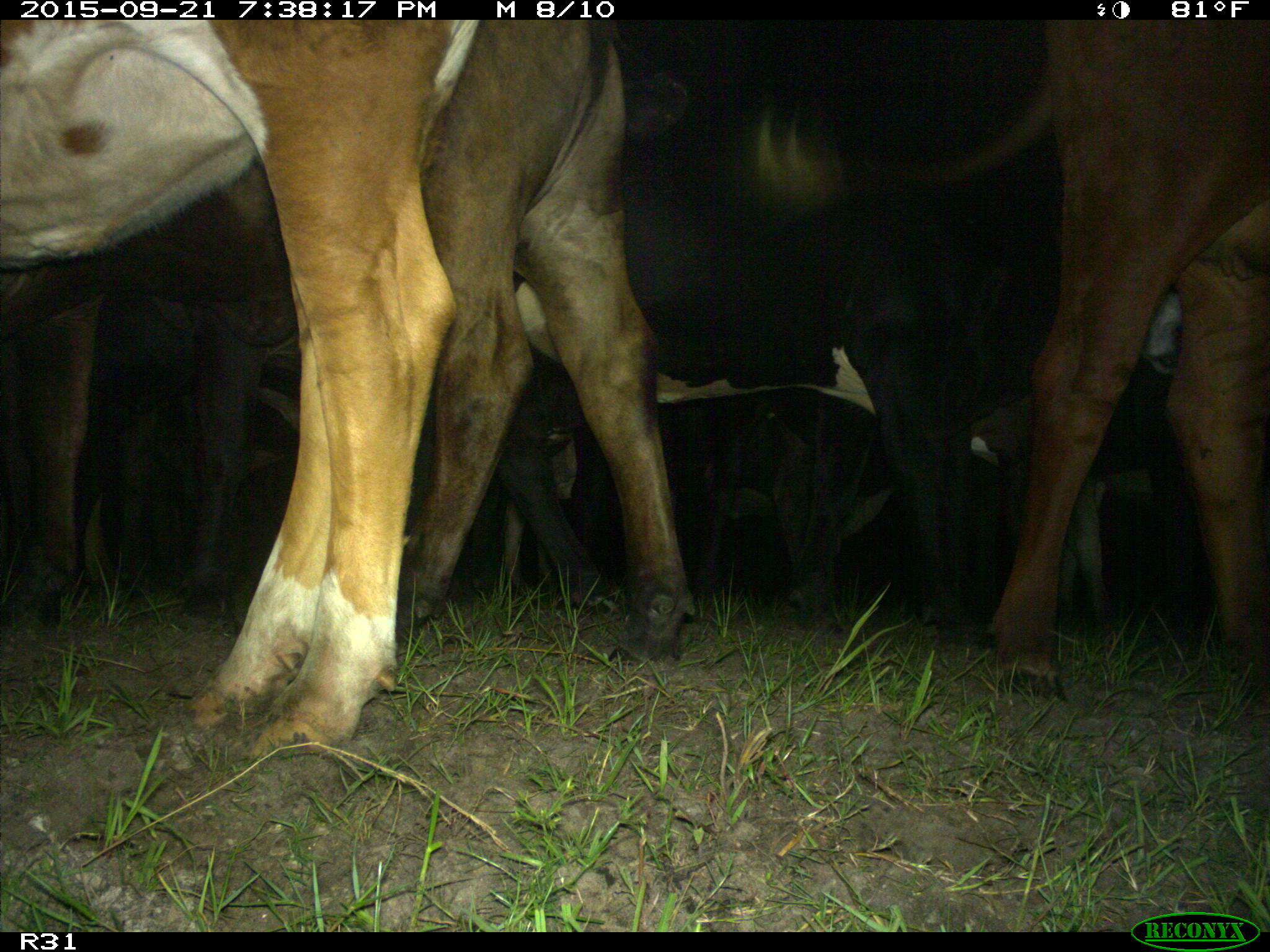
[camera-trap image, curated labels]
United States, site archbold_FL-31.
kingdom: Animalia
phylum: Chordata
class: Mammalia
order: Artiodactyla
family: Bovidae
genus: Bos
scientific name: Bos taurus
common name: domestic cow